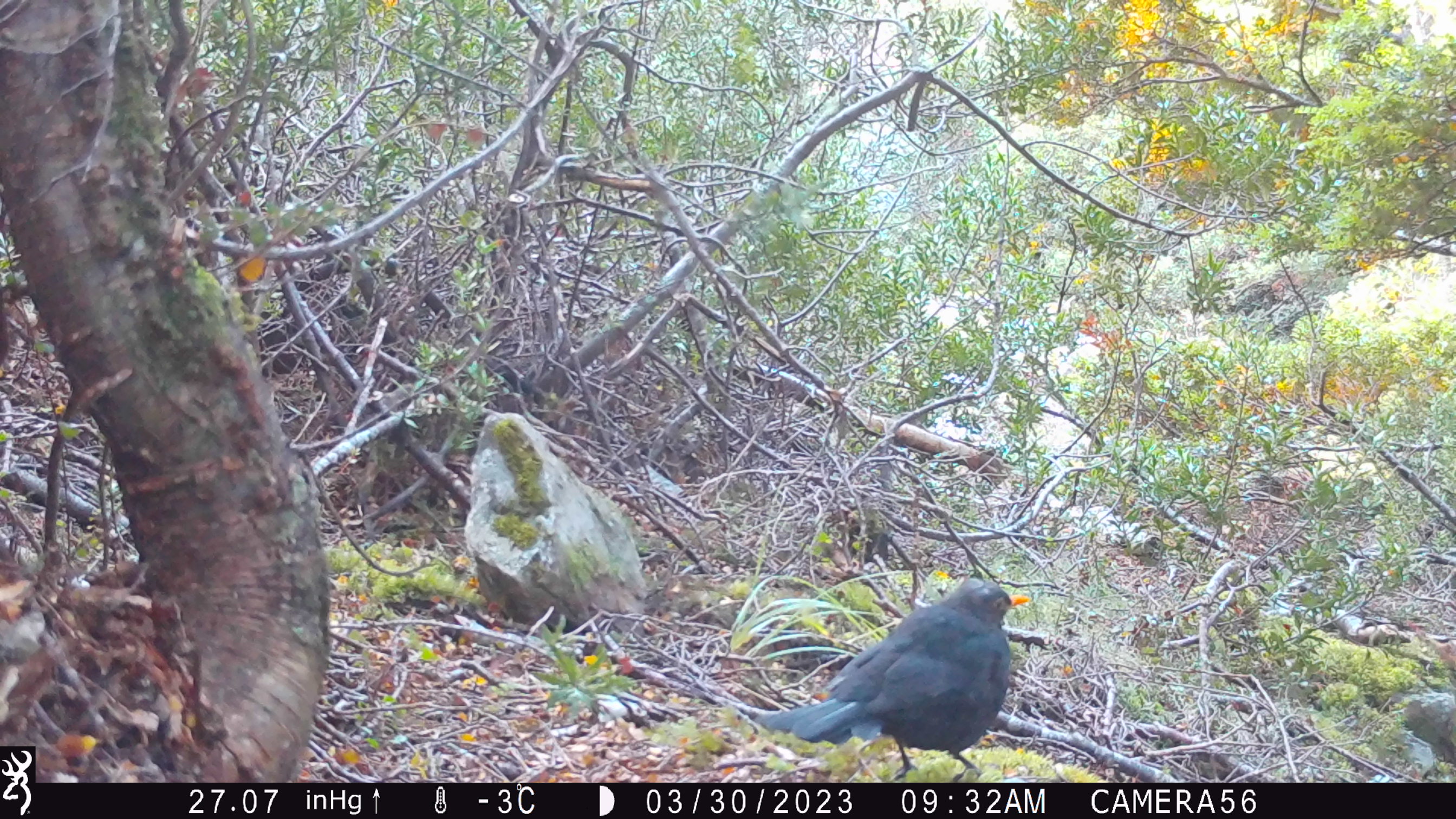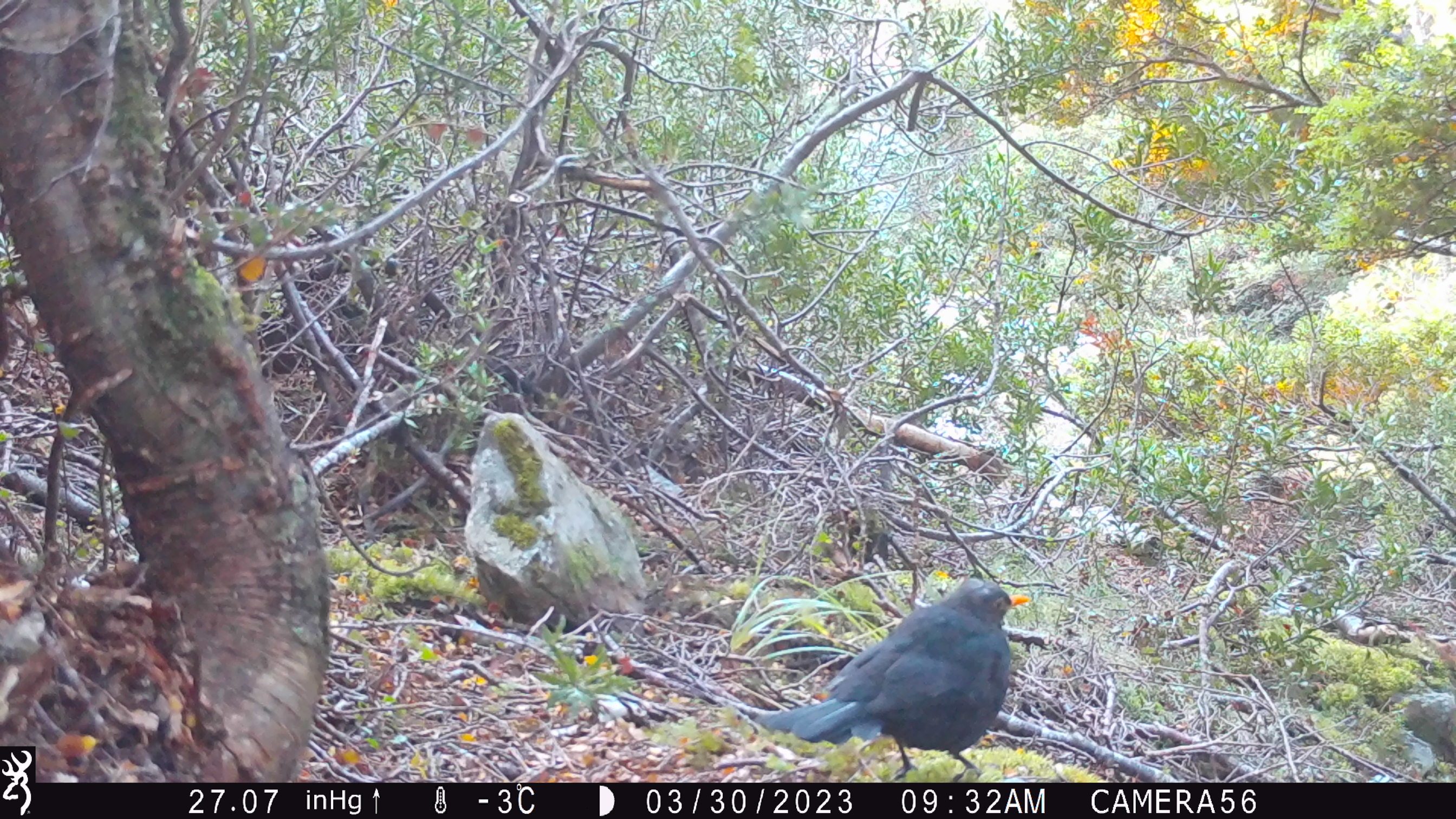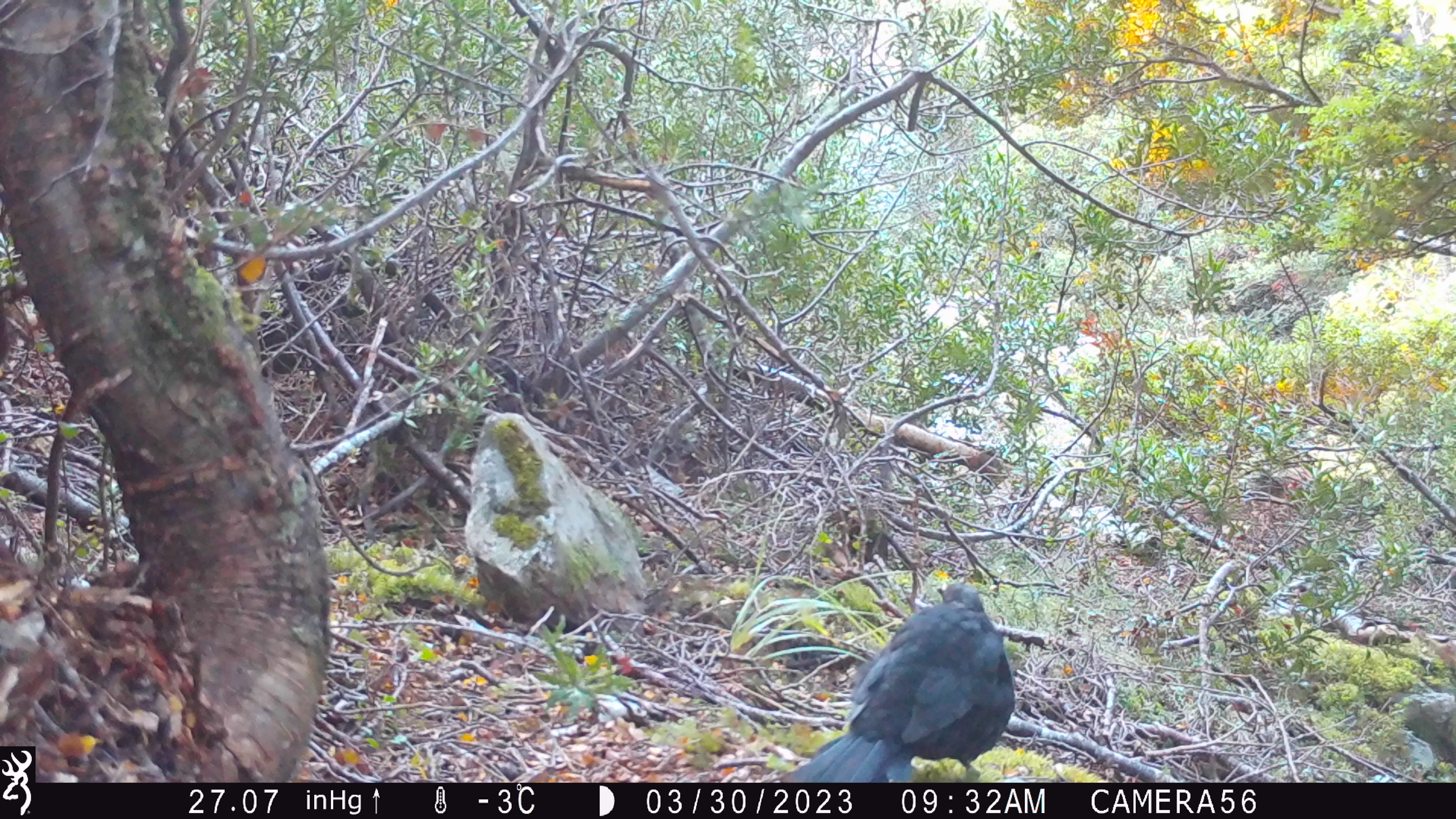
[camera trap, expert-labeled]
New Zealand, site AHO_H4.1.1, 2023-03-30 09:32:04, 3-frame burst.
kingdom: Animalia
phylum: Chordata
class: Aves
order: Passeriformes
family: Turdidae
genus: Turdus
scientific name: Turdus merula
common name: eurasian blackbird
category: blackbird